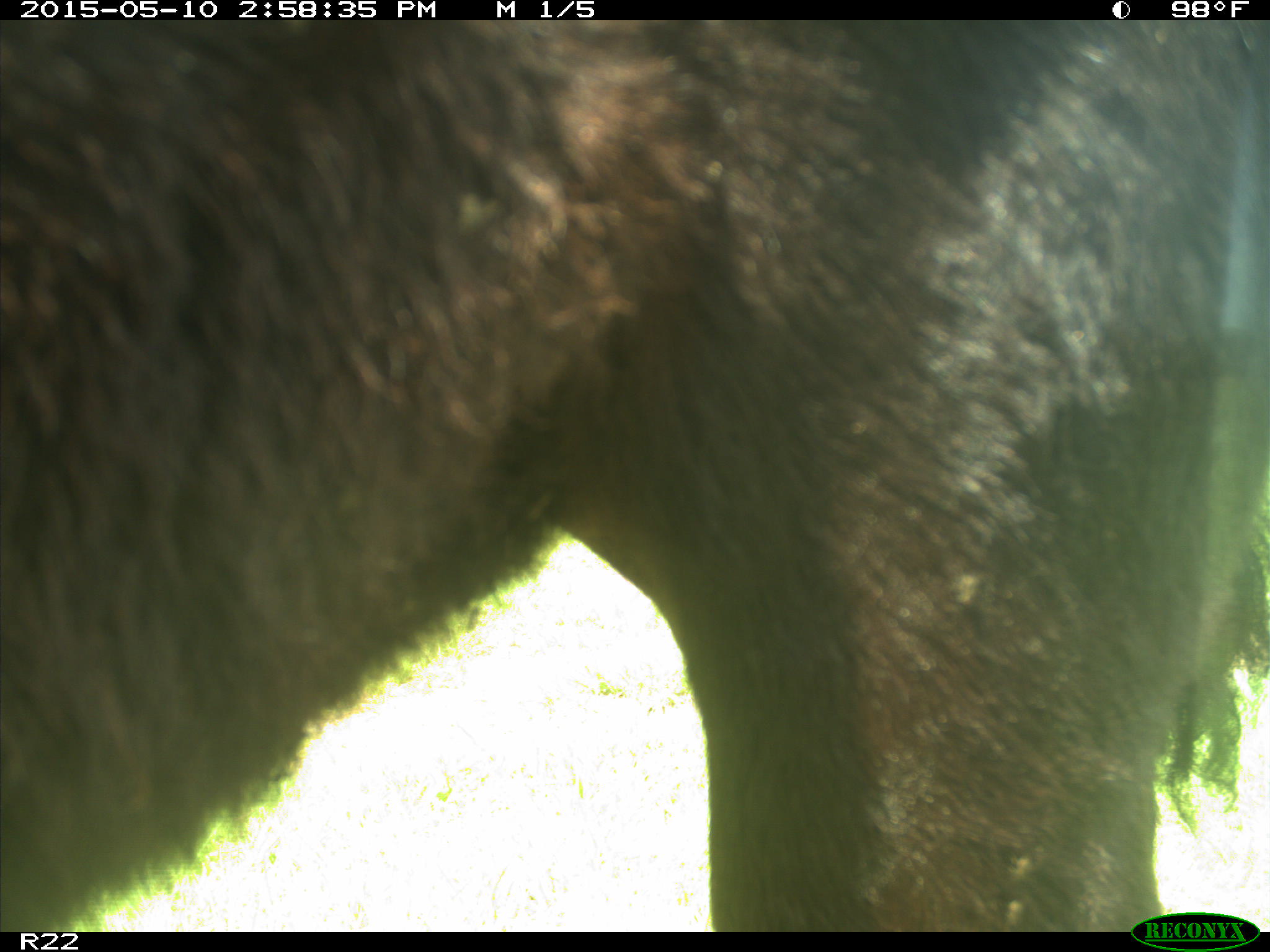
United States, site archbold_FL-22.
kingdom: Animalia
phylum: Chordata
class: Mammalia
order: Artiodactyla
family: Bovidae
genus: Bos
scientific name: Bos taurus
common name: domestic cow